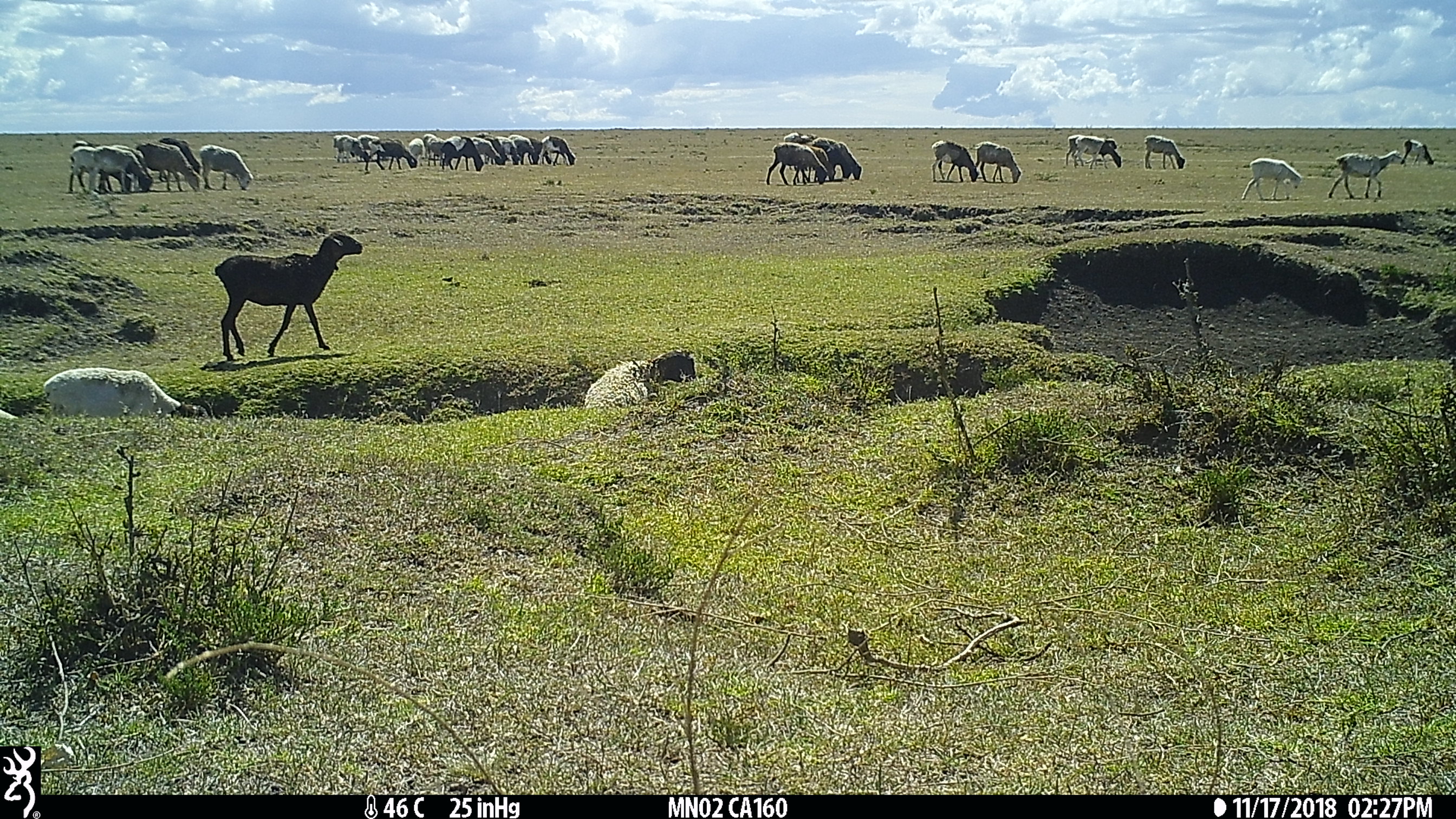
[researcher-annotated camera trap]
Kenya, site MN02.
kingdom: Animalia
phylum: Chordata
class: Mammalia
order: Artiodactyla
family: Bovidae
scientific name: Bovidae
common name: sheep or goat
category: shoat